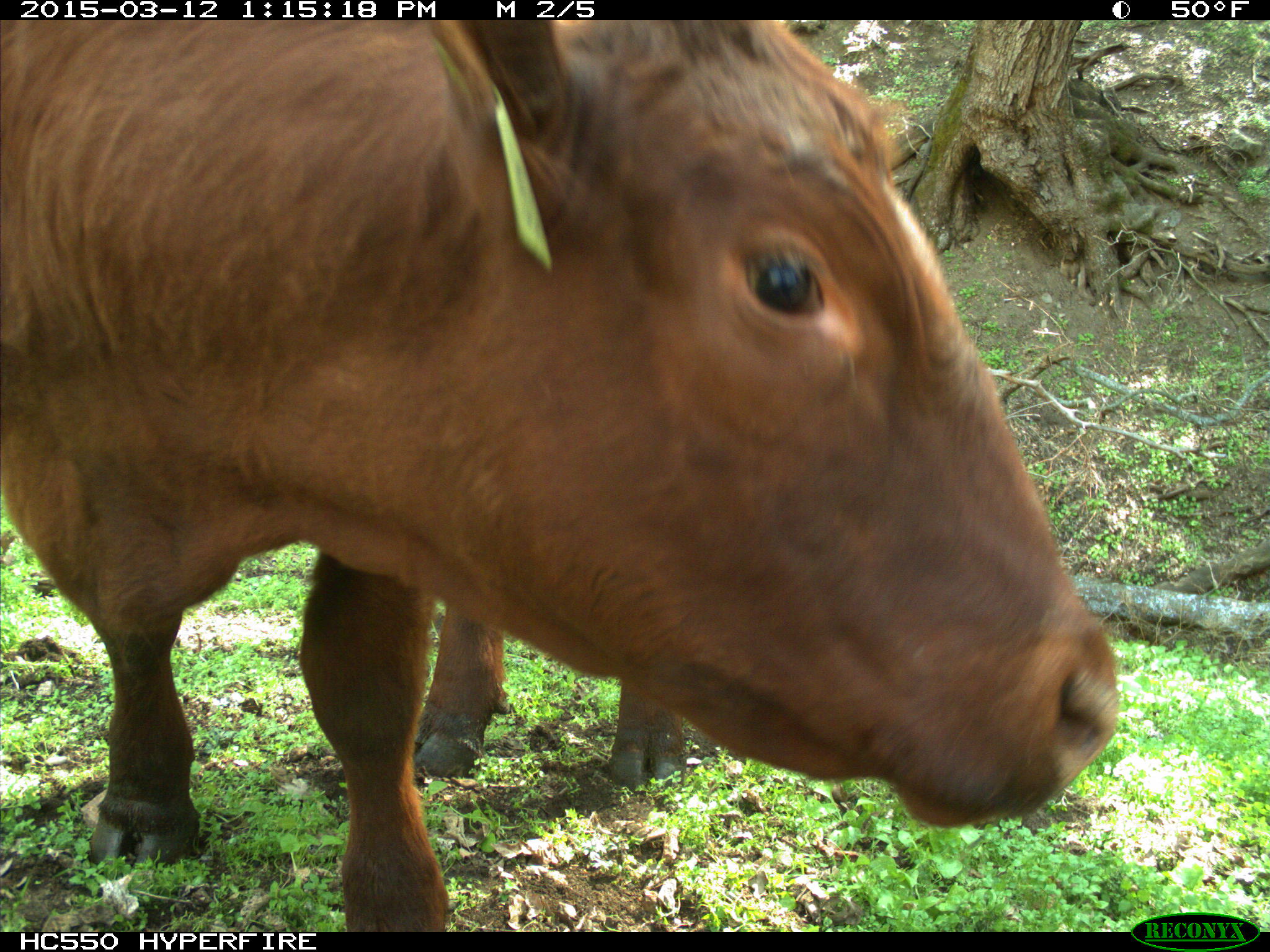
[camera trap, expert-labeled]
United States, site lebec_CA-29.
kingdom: Animalia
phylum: Chordata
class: Mammalia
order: Artiodactyla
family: Bovidae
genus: Bos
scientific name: Bos taurus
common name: domestic cow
Bos taurus (domestic cow).